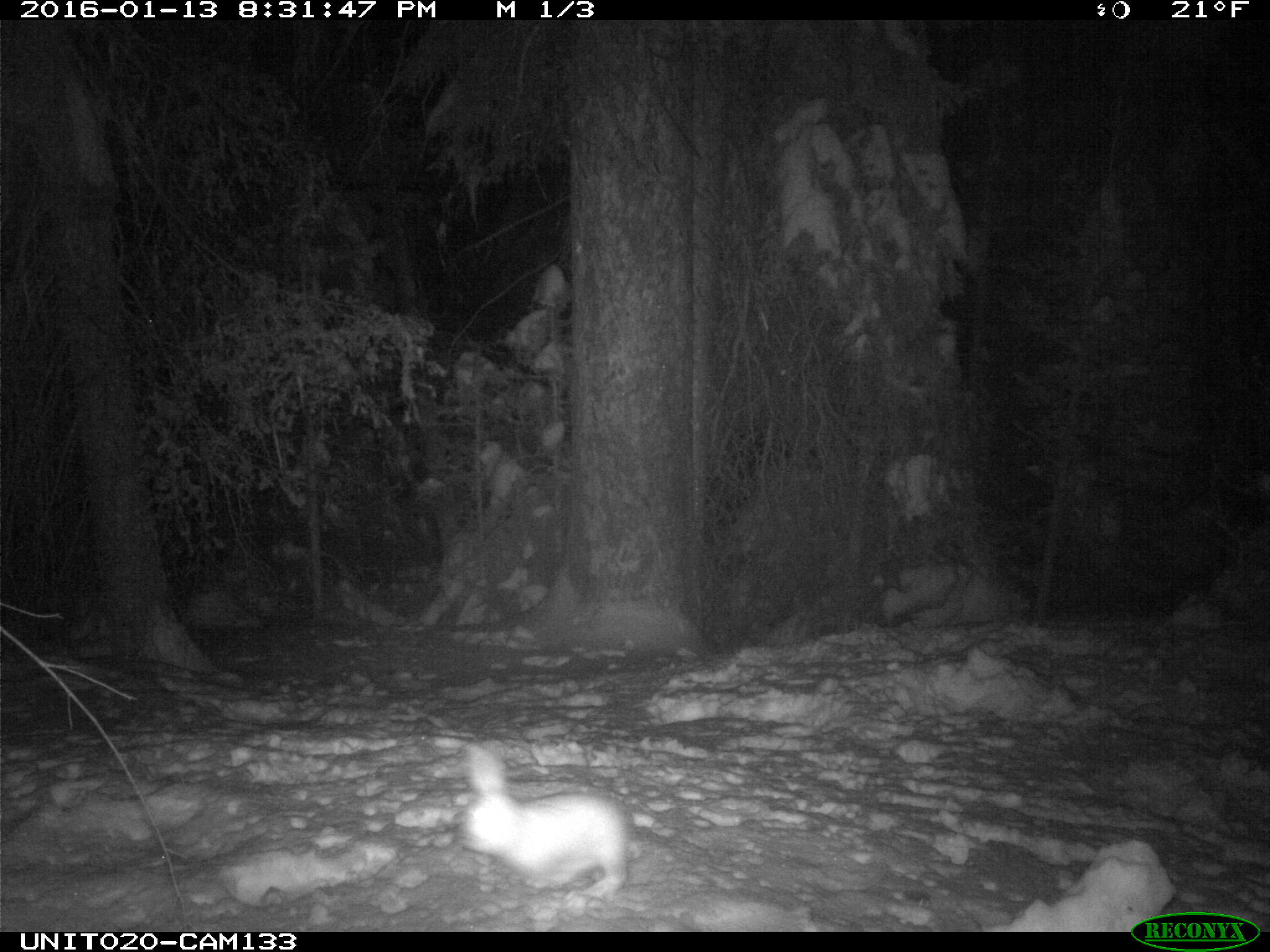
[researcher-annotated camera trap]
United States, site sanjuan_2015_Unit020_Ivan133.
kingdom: Animalia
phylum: Chordata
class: Mammalia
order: Lagomorpha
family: Leporidae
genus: Lepus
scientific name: Lepus americanus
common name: snowshoe hare